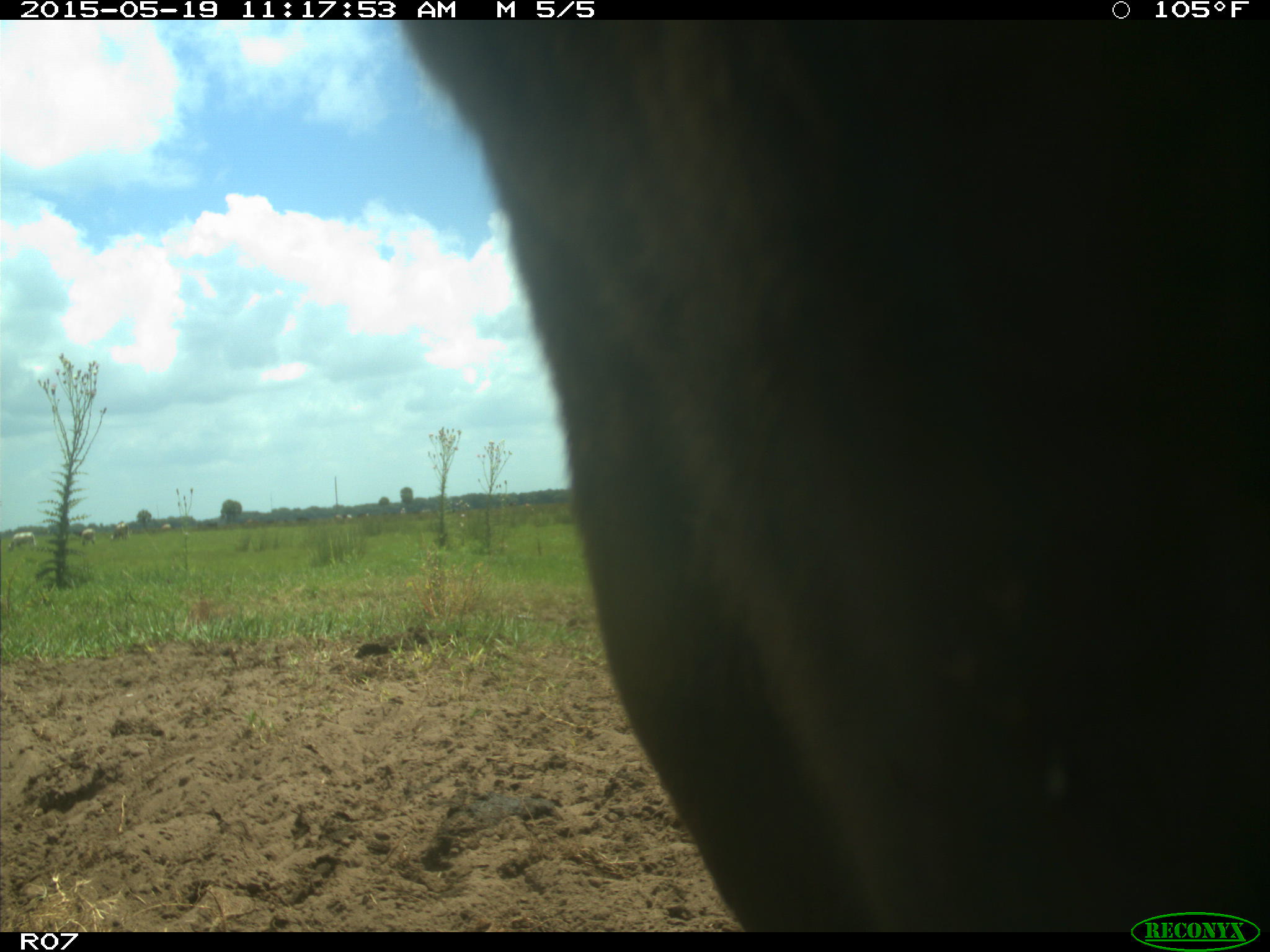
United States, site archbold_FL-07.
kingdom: Animalia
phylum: Chordata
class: Mammalia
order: Artiodactyla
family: Bovidae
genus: Bos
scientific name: Bos taurus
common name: domestic cow